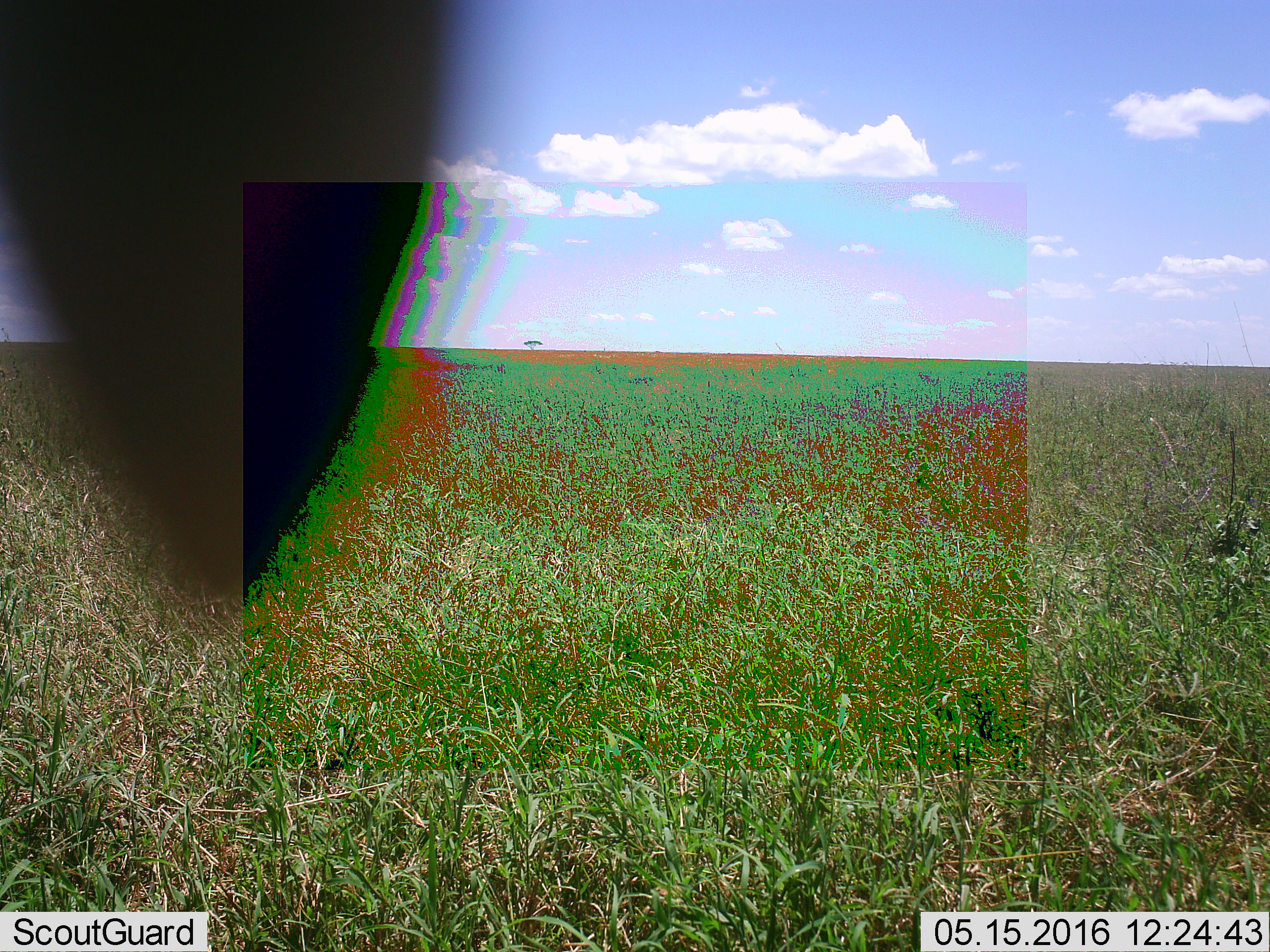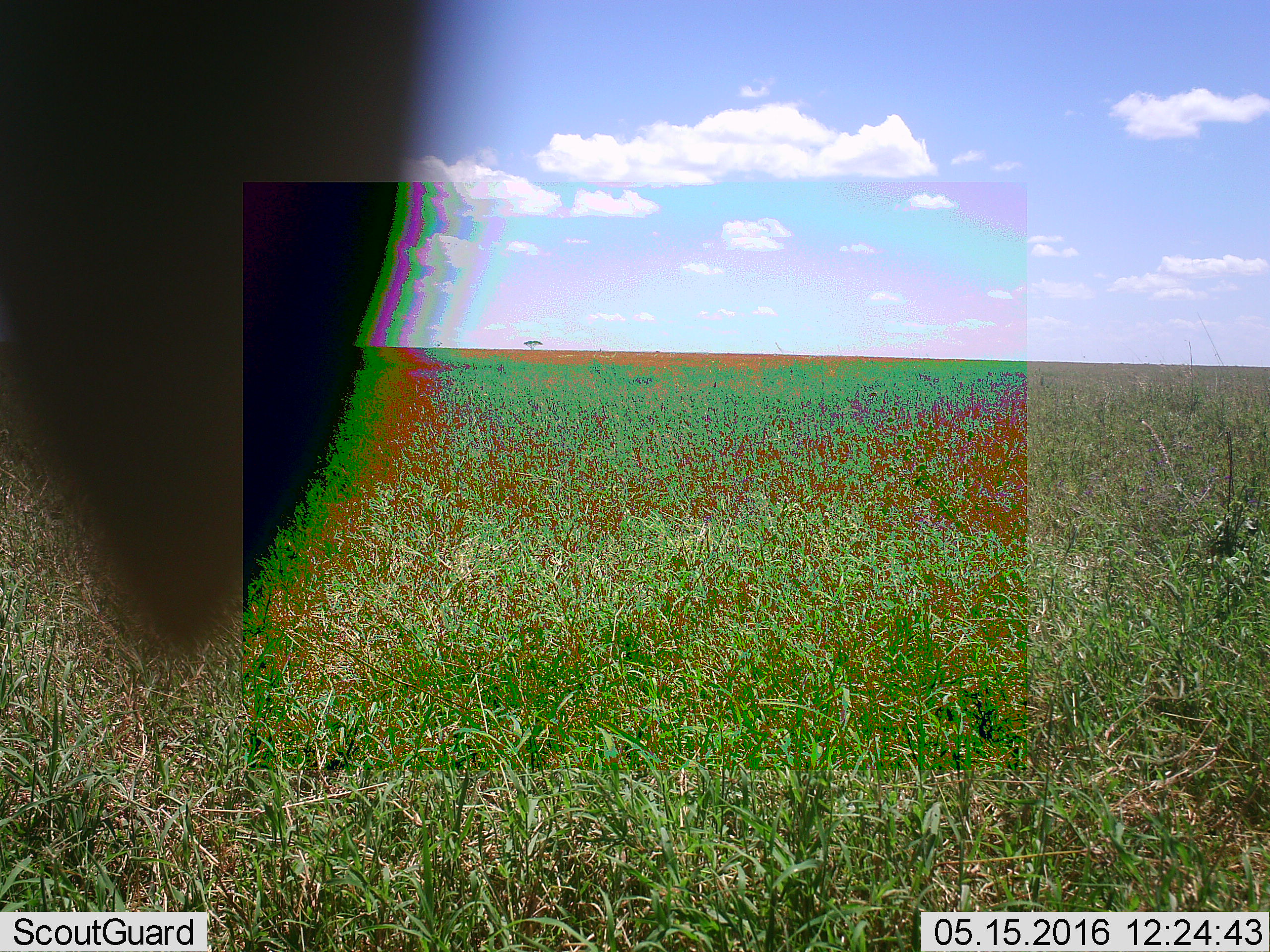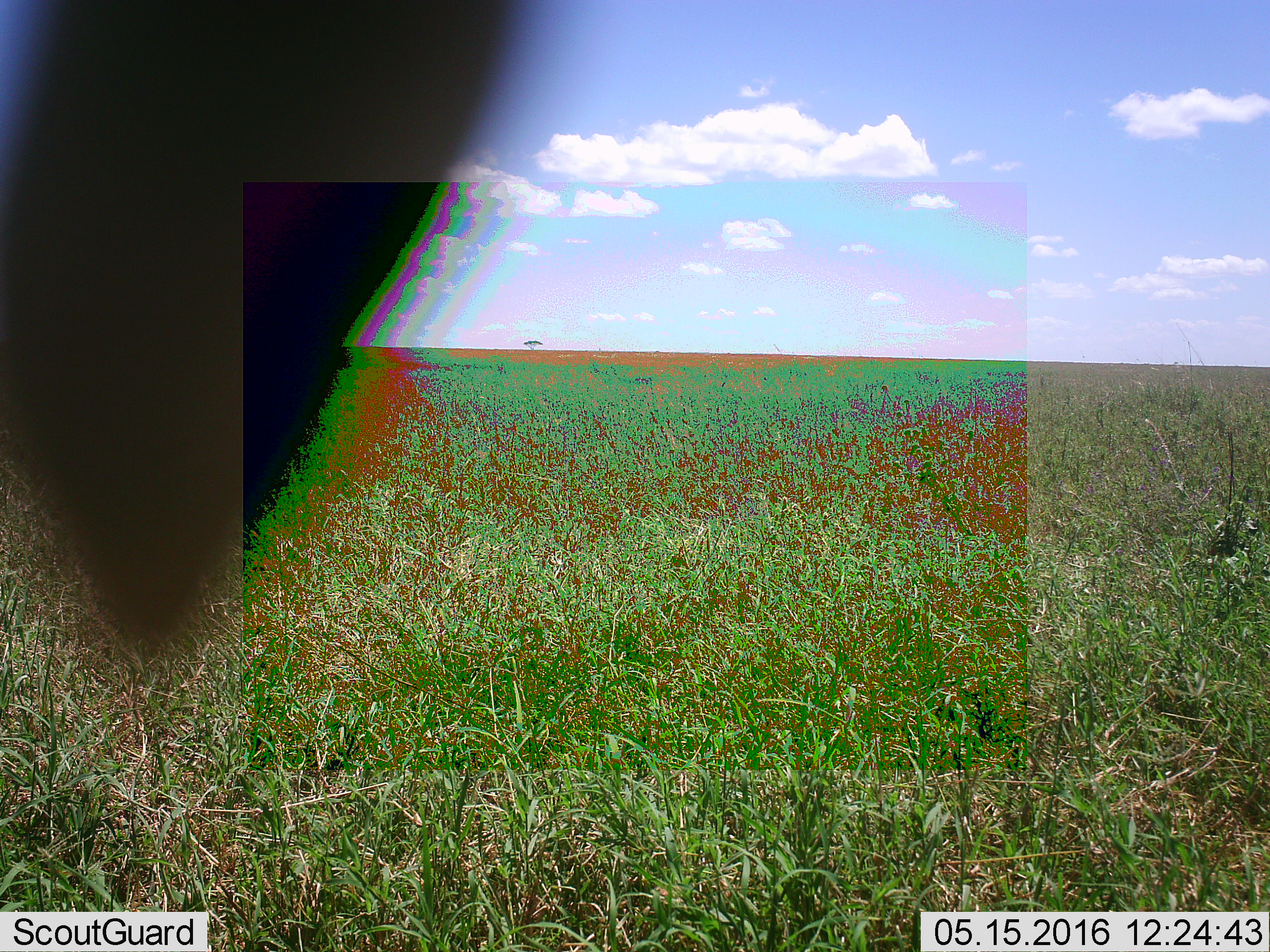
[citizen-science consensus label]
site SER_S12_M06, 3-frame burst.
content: unidentified animal